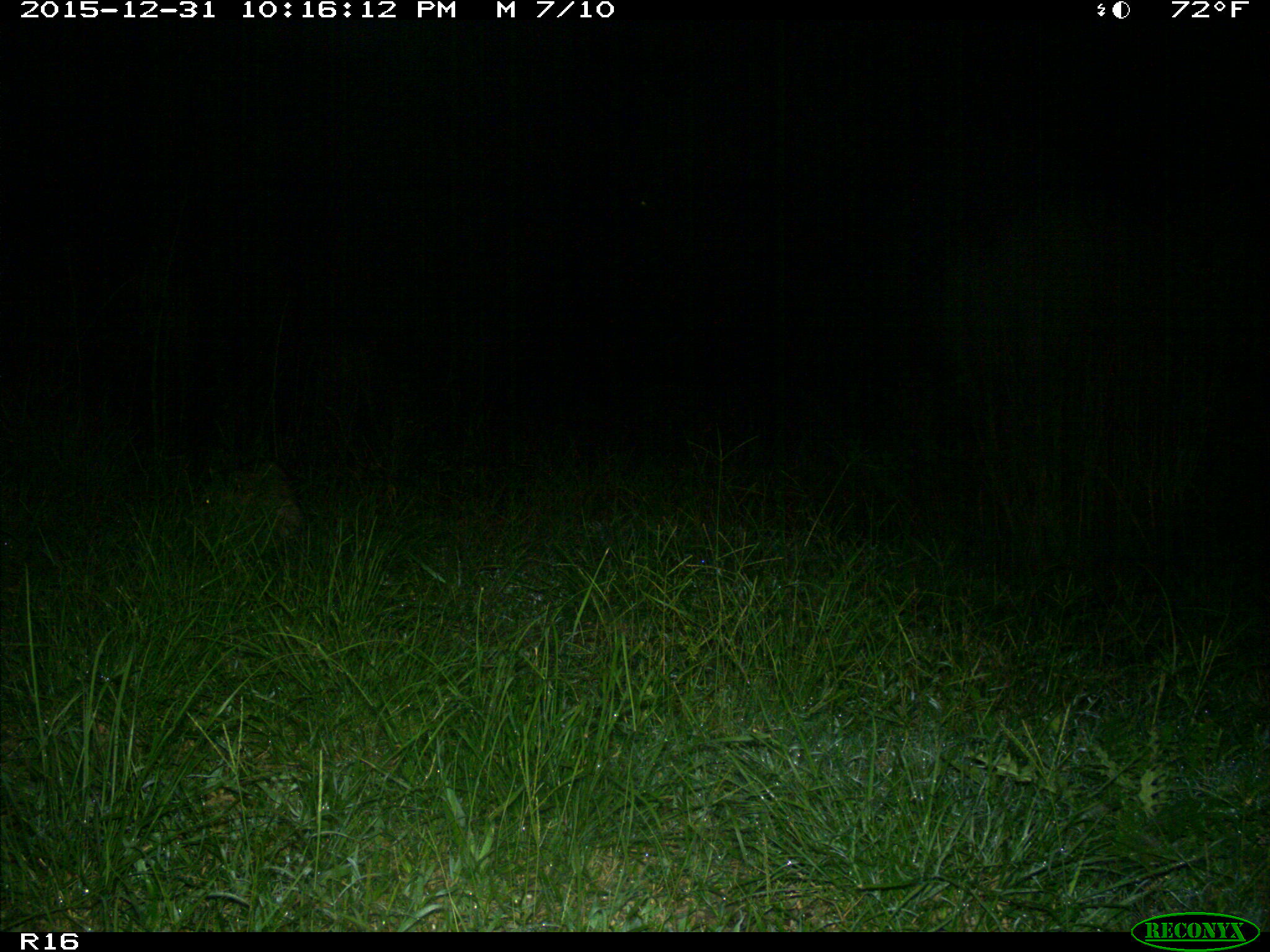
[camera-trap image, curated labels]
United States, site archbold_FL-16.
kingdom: Animalia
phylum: Chordata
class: Mammalia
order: Carnivora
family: Procyonidae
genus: Procyon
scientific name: Procyon lotor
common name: common raccoon